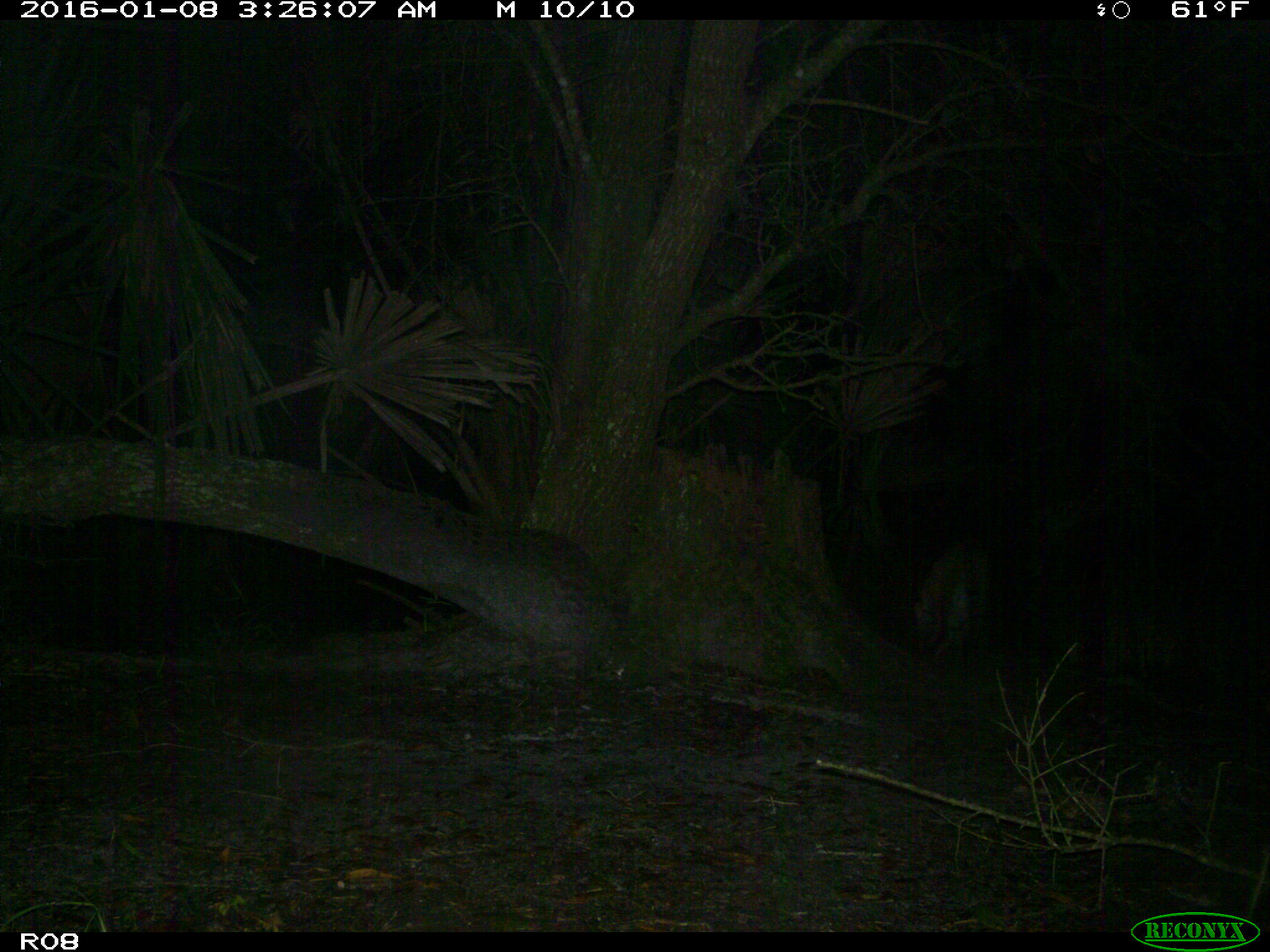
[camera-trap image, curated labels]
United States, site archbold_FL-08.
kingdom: Animalia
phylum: Chordata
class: Mammalia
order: Carnivora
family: Felidae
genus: Lynx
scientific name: Lynx rufus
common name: bobcat